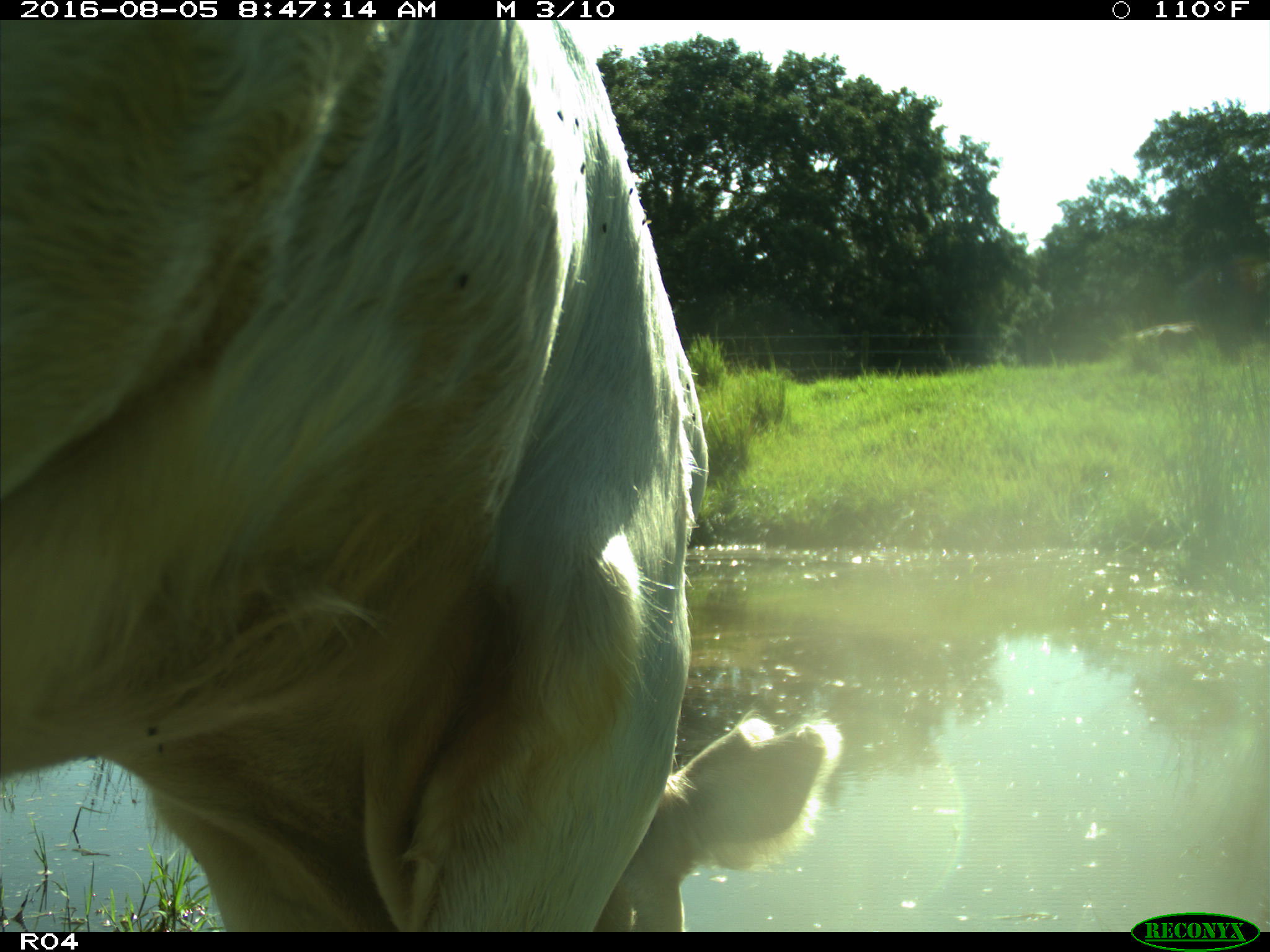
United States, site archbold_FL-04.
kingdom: Animalia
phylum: Chordata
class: Mammalia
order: Artiodactyla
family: Bovidae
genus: Bos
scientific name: Bos taurus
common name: domestic cow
Bos taurus (domestic cow).